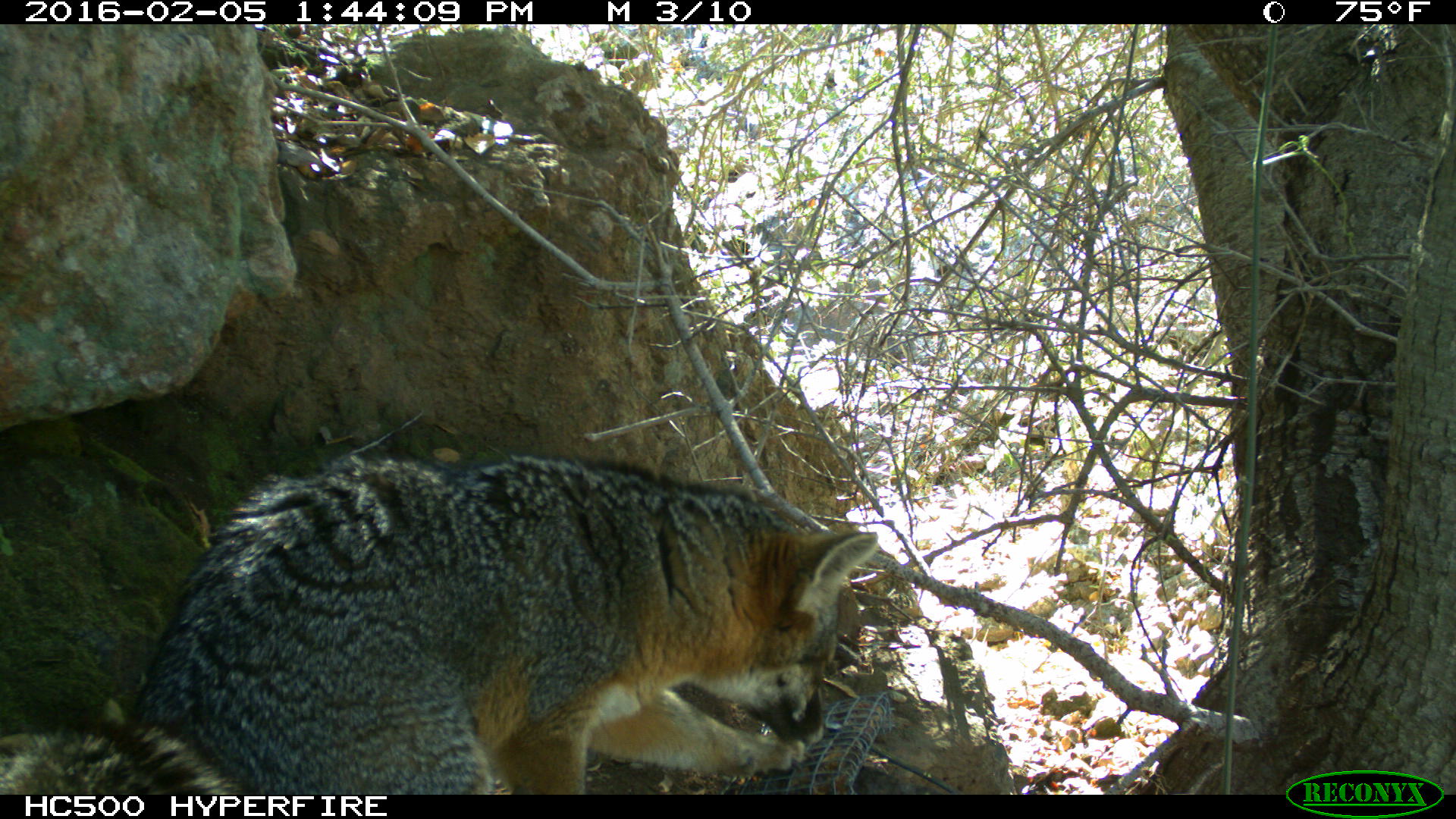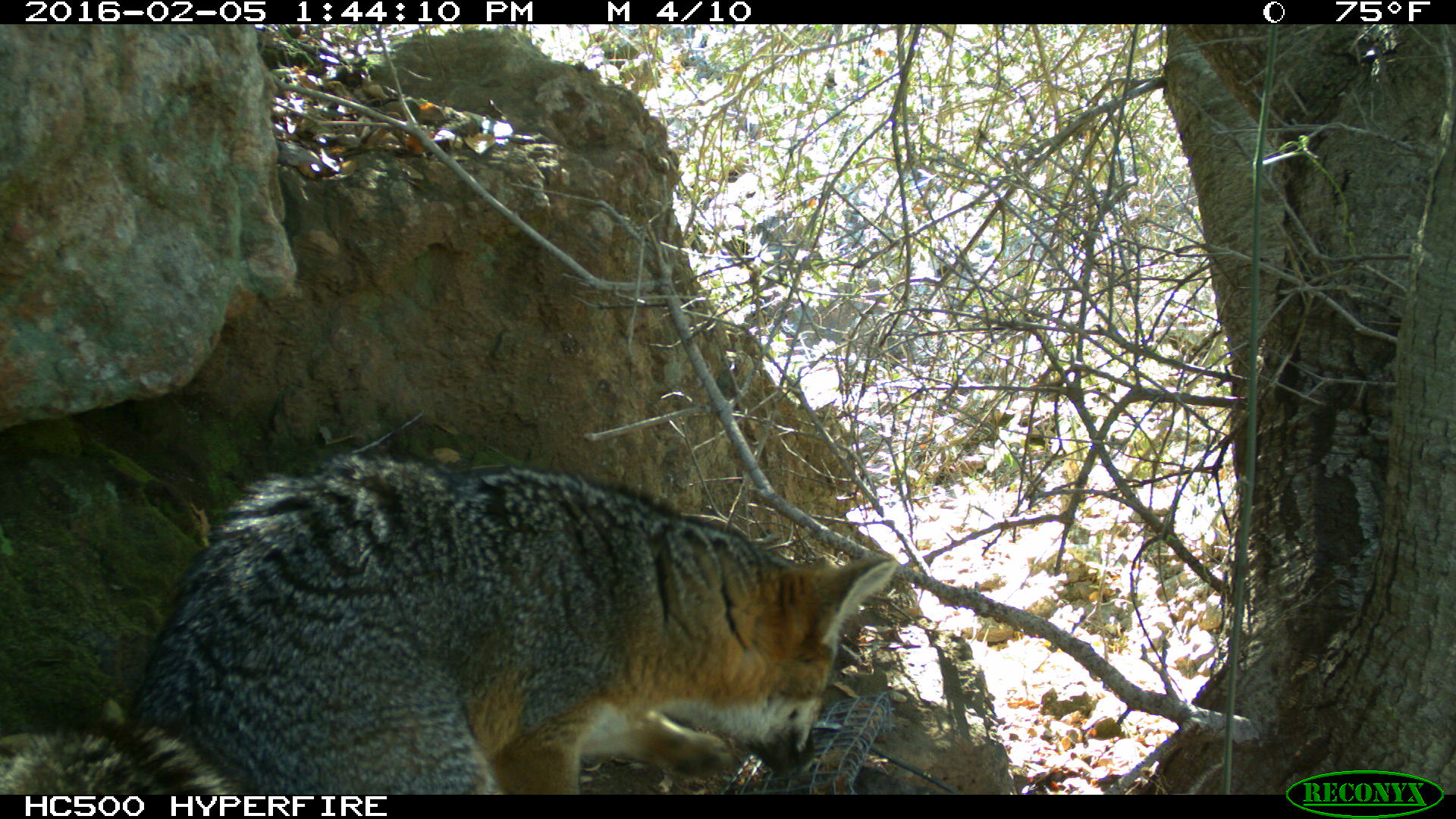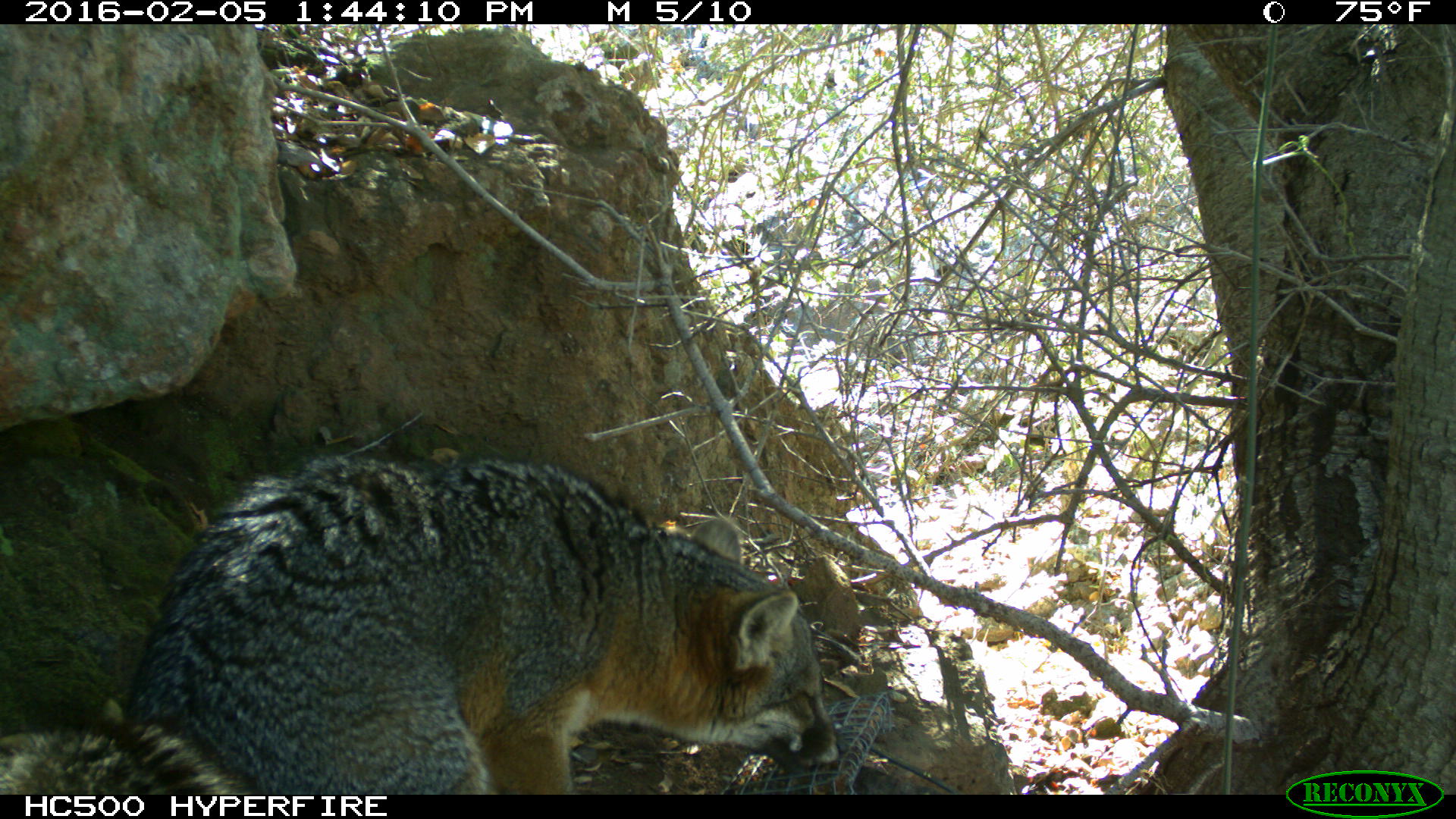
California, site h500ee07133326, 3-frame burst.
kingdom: Animalia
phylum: Chordata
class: Mammalia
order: Carnivora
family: Canidae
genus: Urocyon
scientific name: Urocyon littoralis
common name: island fox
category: fox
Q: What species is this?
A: Fox (island fox) (Urocyon littoralis).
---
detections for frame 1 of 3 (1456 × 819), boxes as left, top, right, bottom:
fox: 0, 452, 880, 795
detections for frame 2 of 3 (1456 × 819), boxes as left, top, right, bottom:
fox: 0, 453, 899, 793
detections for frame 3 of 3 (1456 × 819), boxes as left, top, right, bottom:
fox: 0, 457, 844, 794